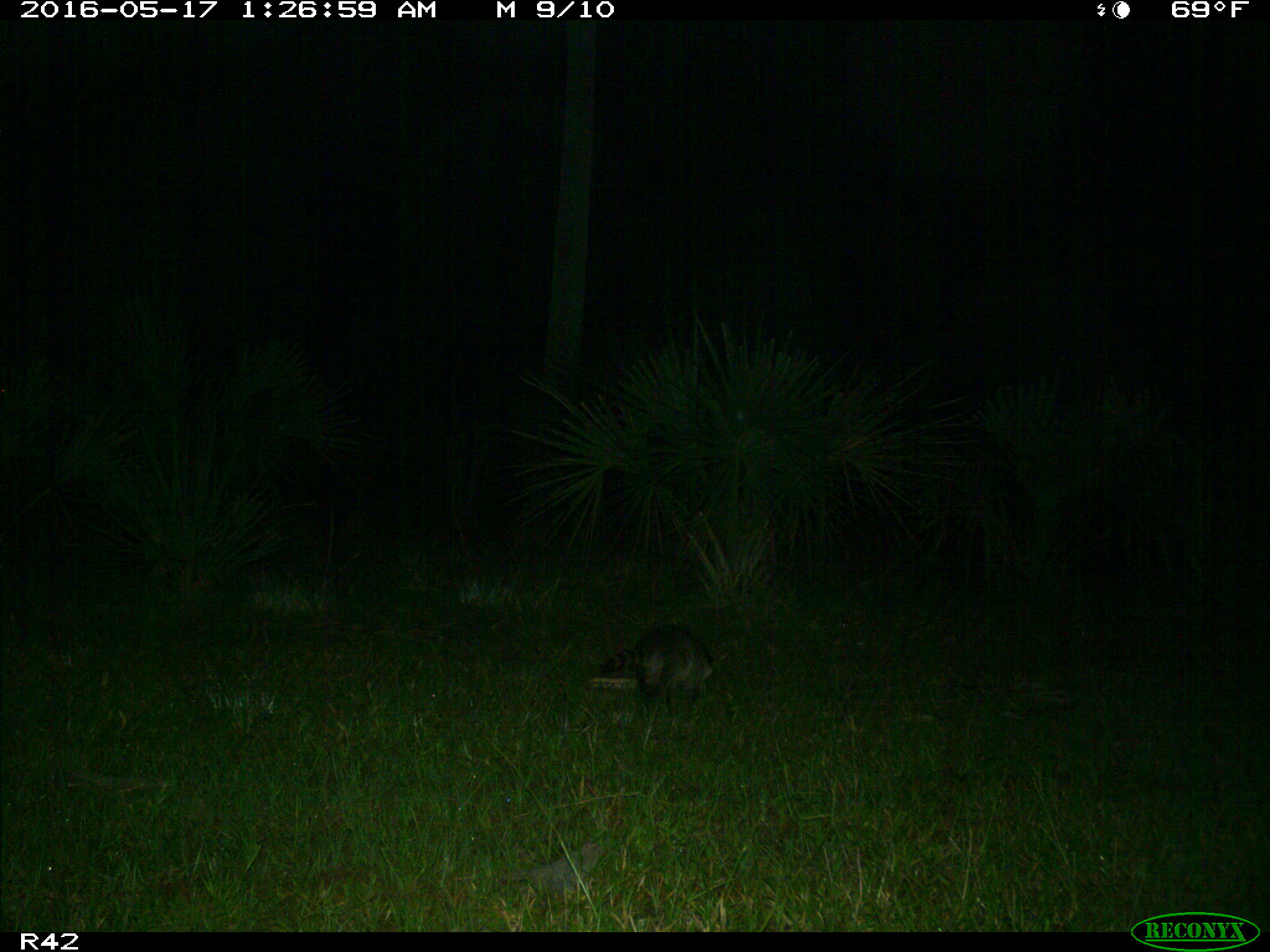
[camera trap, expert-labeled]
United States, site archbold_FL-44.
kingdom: Animalia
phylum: Chordata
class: Mammalia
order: Carnivora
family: Procyonidae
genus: Procyon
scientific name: Procyon lotor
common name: common raccoon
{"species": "Procyon lotor (common raccoon)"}